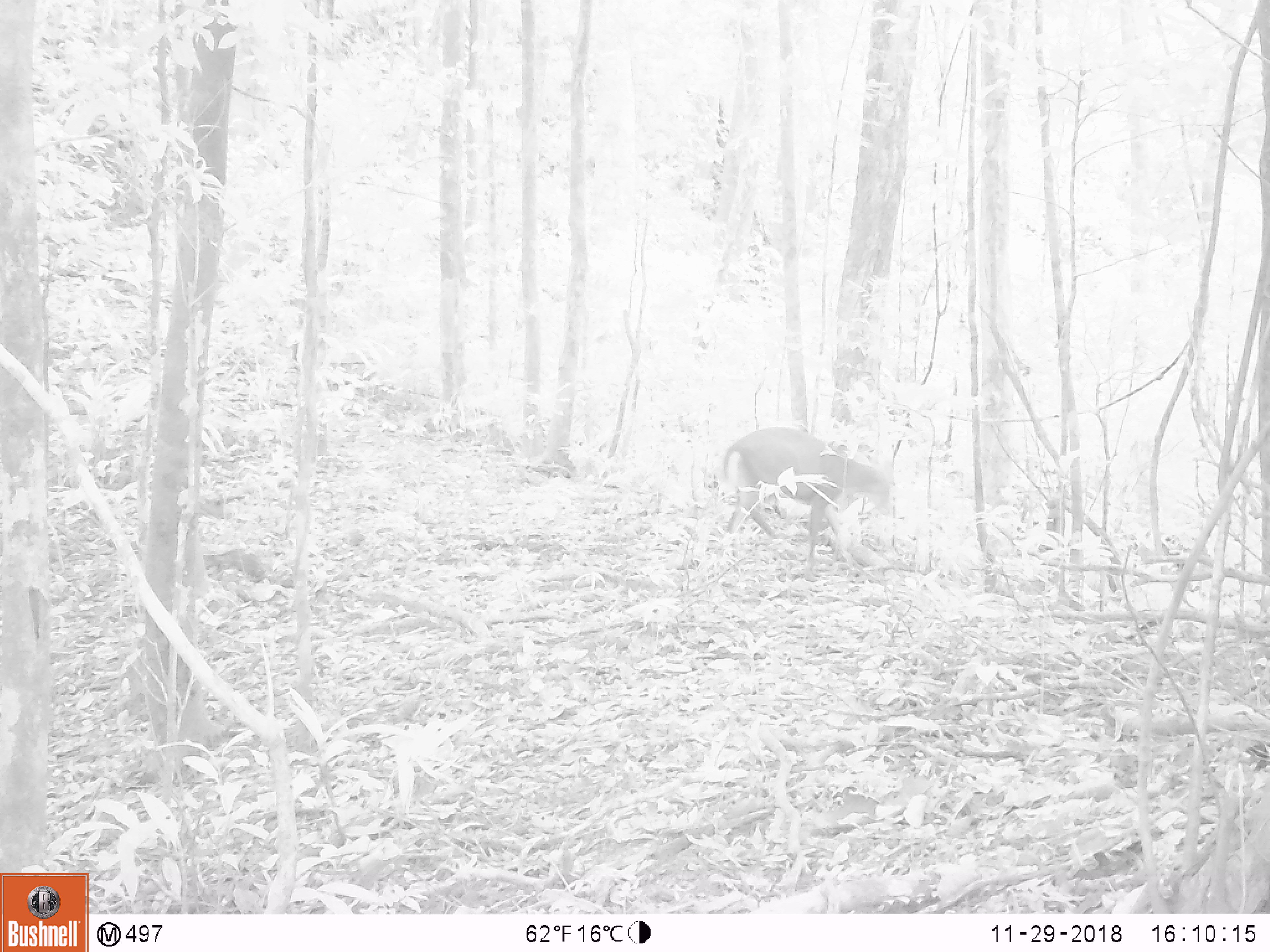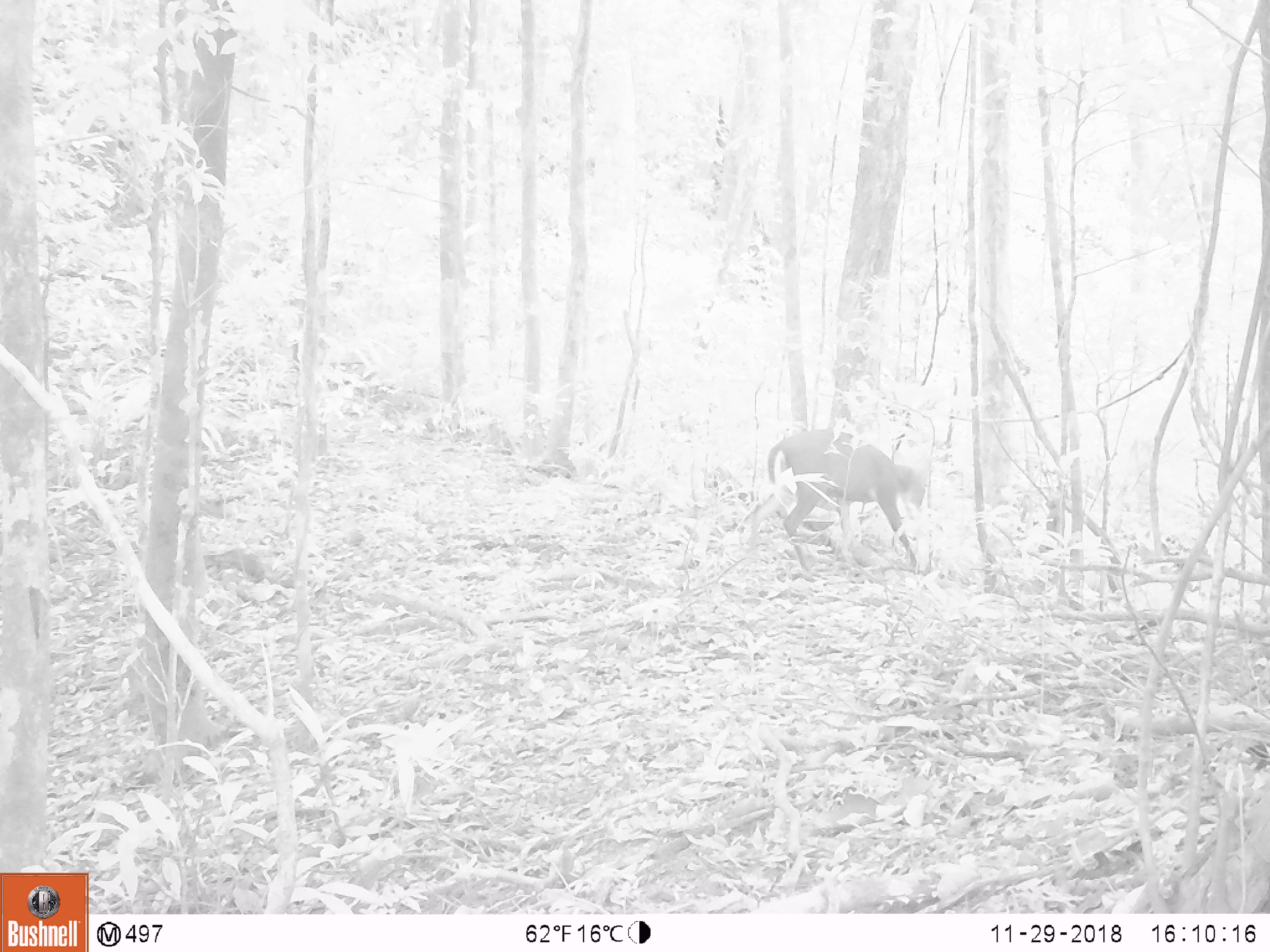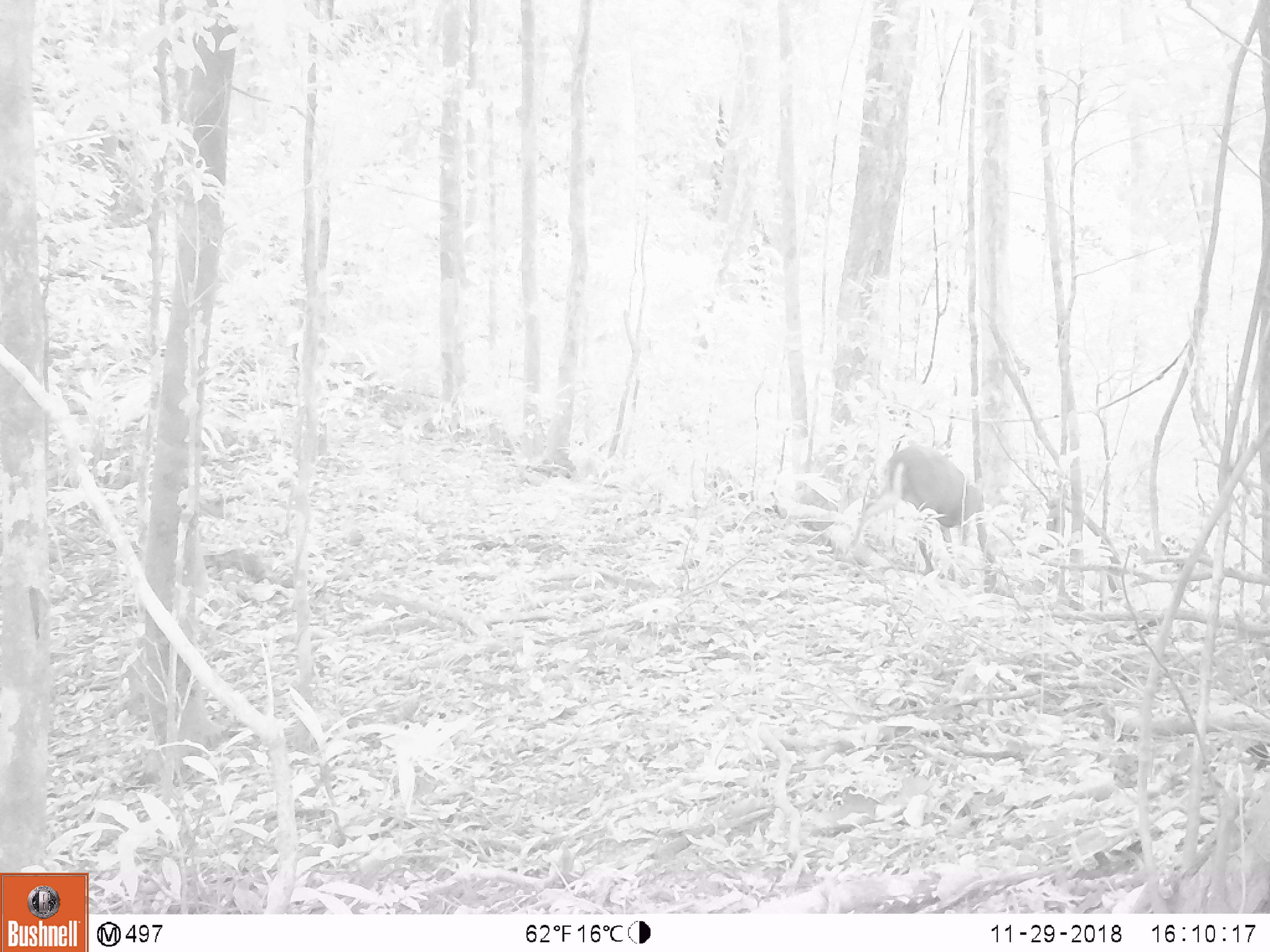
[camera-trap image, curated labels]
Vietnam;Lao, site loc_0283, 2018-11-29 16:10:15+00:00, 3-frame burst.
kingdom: Animalia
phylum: Chordata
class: Mammalia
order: Artiodactyla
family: Cervidae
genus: Muntiacus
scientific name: Muntiacus rooseveltorum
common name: roosevelt's muntjac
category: roosevelts muntjac group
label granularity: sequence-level